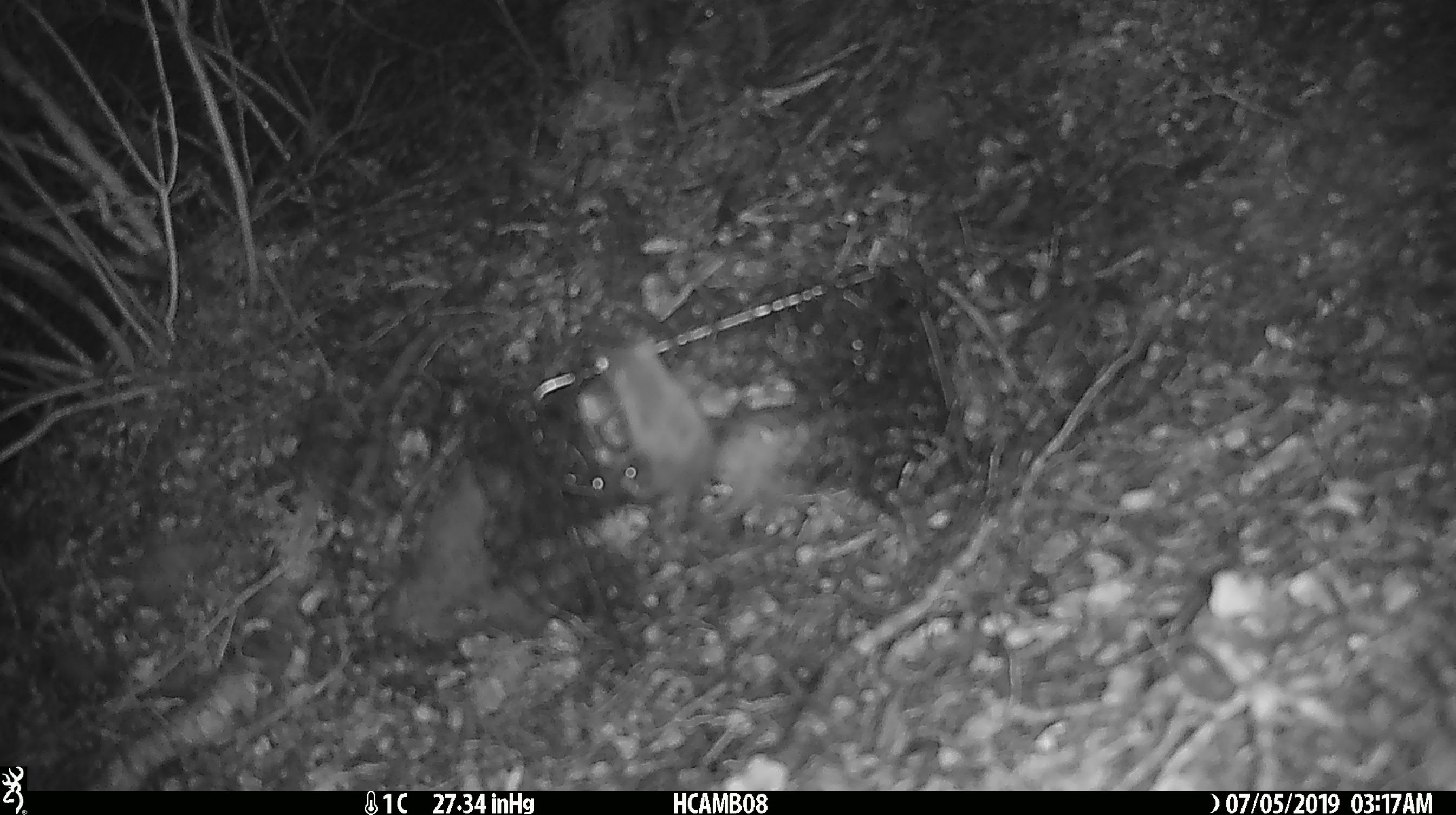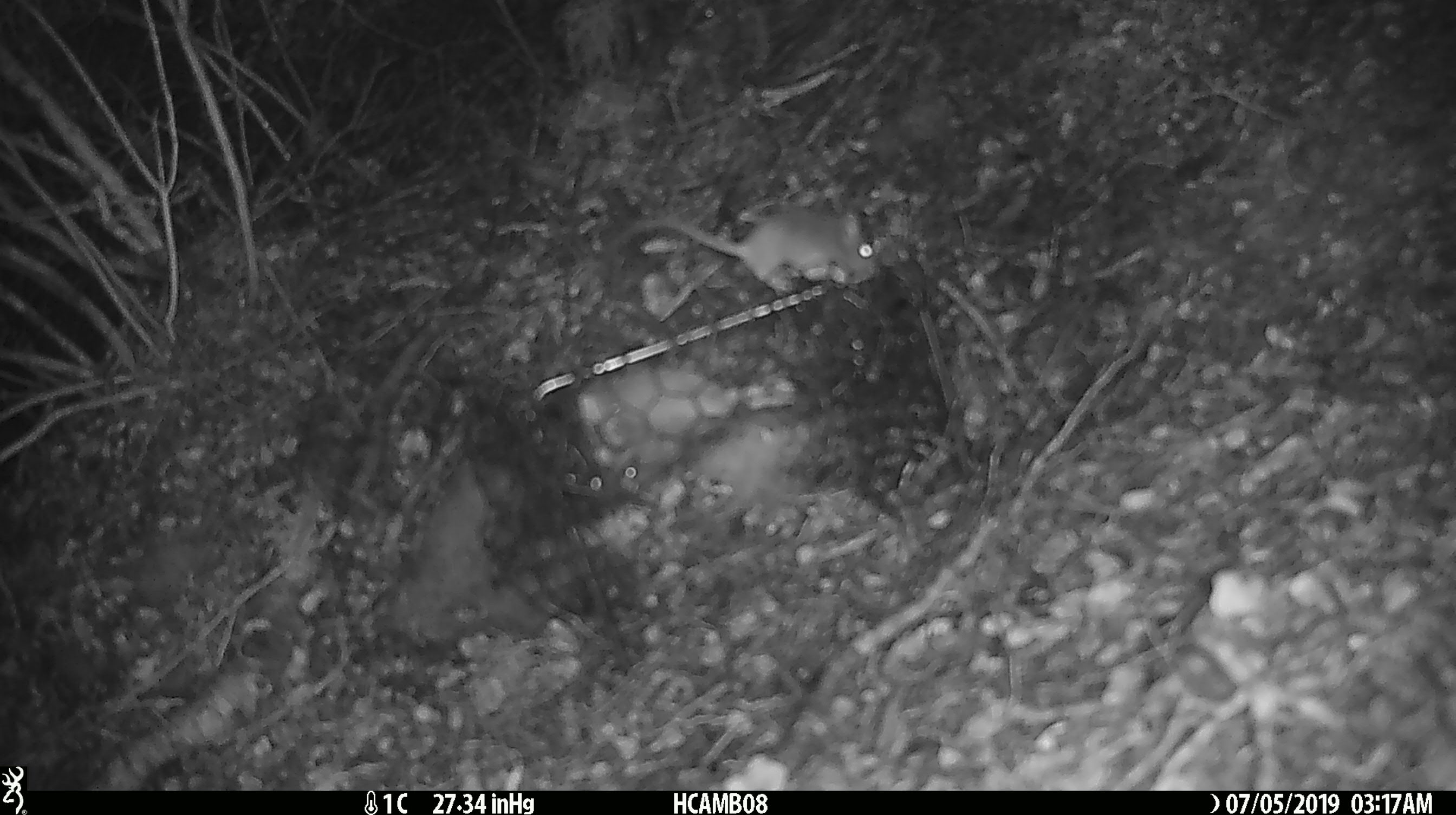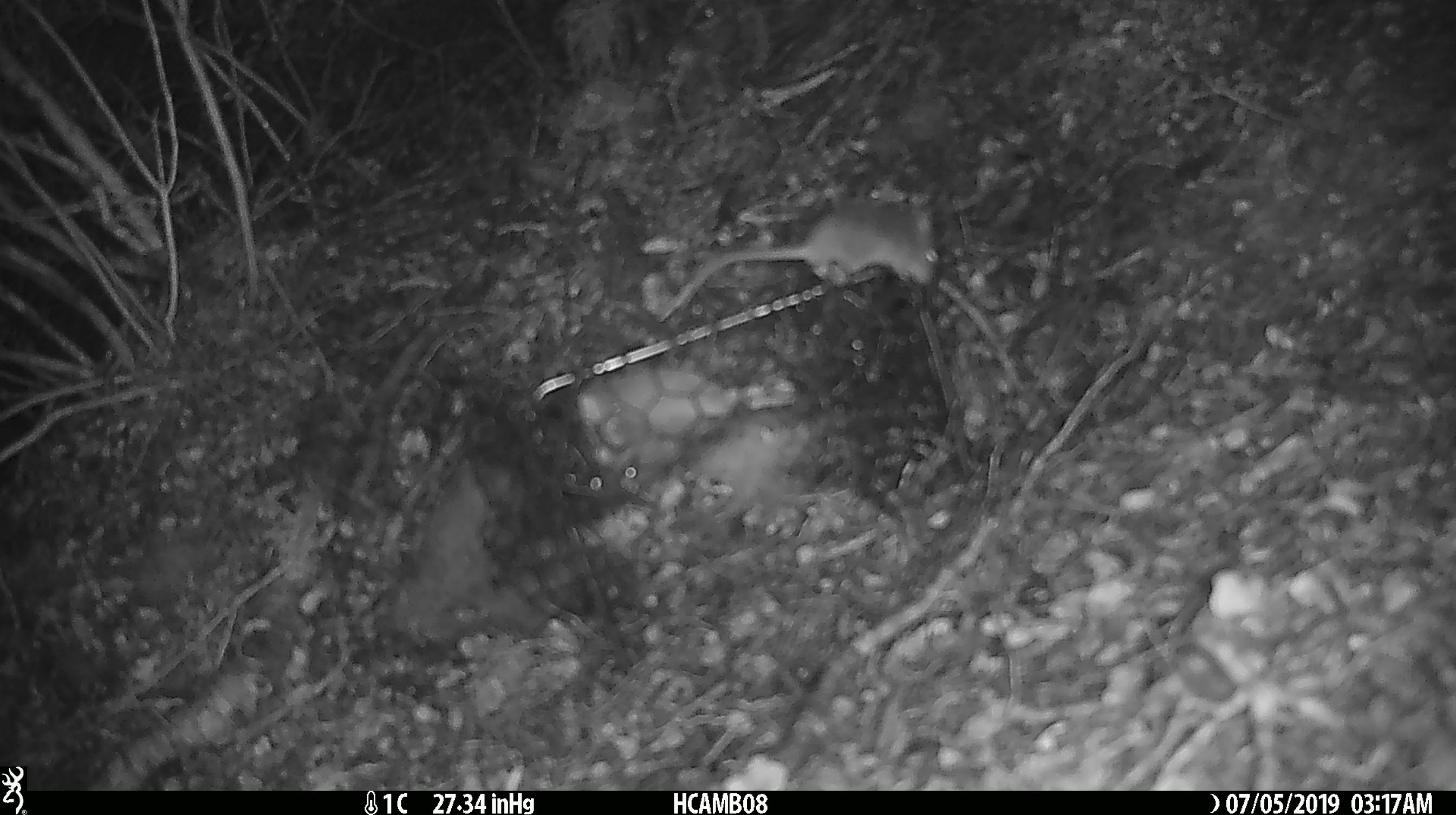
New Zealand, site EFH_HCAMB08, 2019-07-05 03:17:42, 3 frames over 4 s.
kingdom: Animalia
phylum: Chordata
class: Mammalia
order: Rodentia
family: Muridae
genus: Mus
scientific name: Mus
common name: mouse